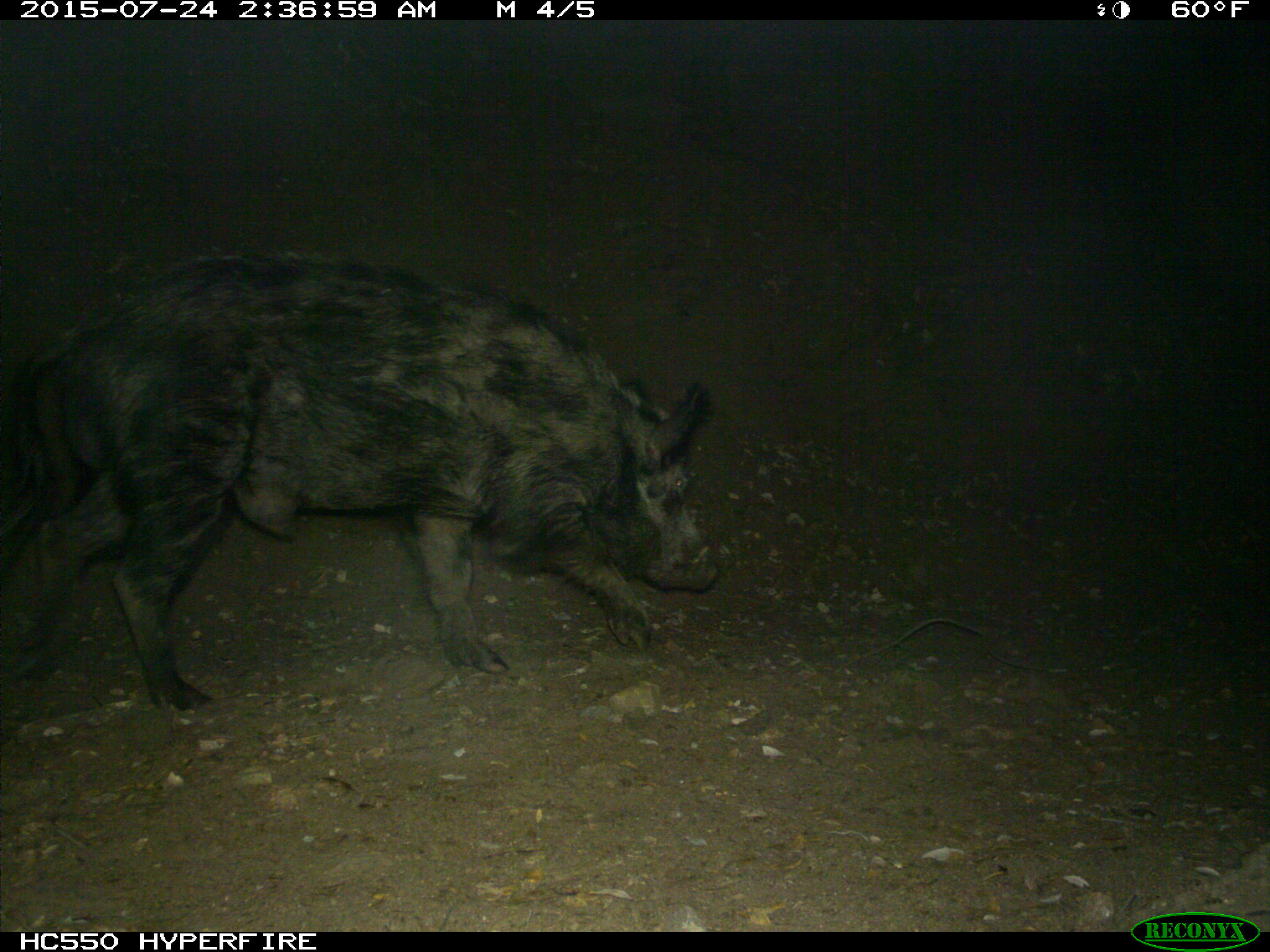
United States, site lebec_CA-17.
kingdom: Animalia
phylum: Chordata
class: Mammalia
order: Artiodactyla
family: Suidae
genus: Sus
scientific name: Sus scrofa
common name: wild boar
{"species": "Sus scrofa (wild boar)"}